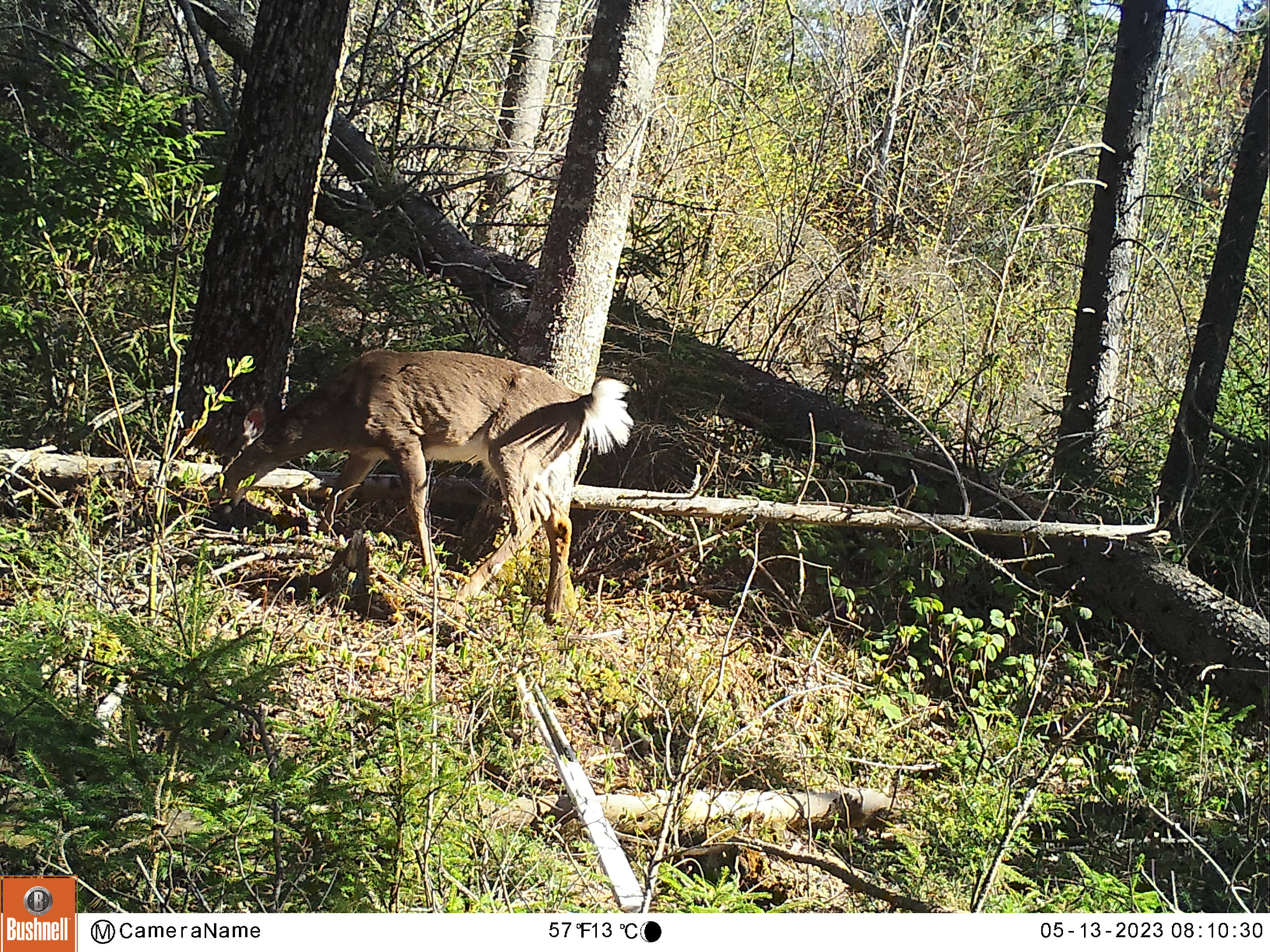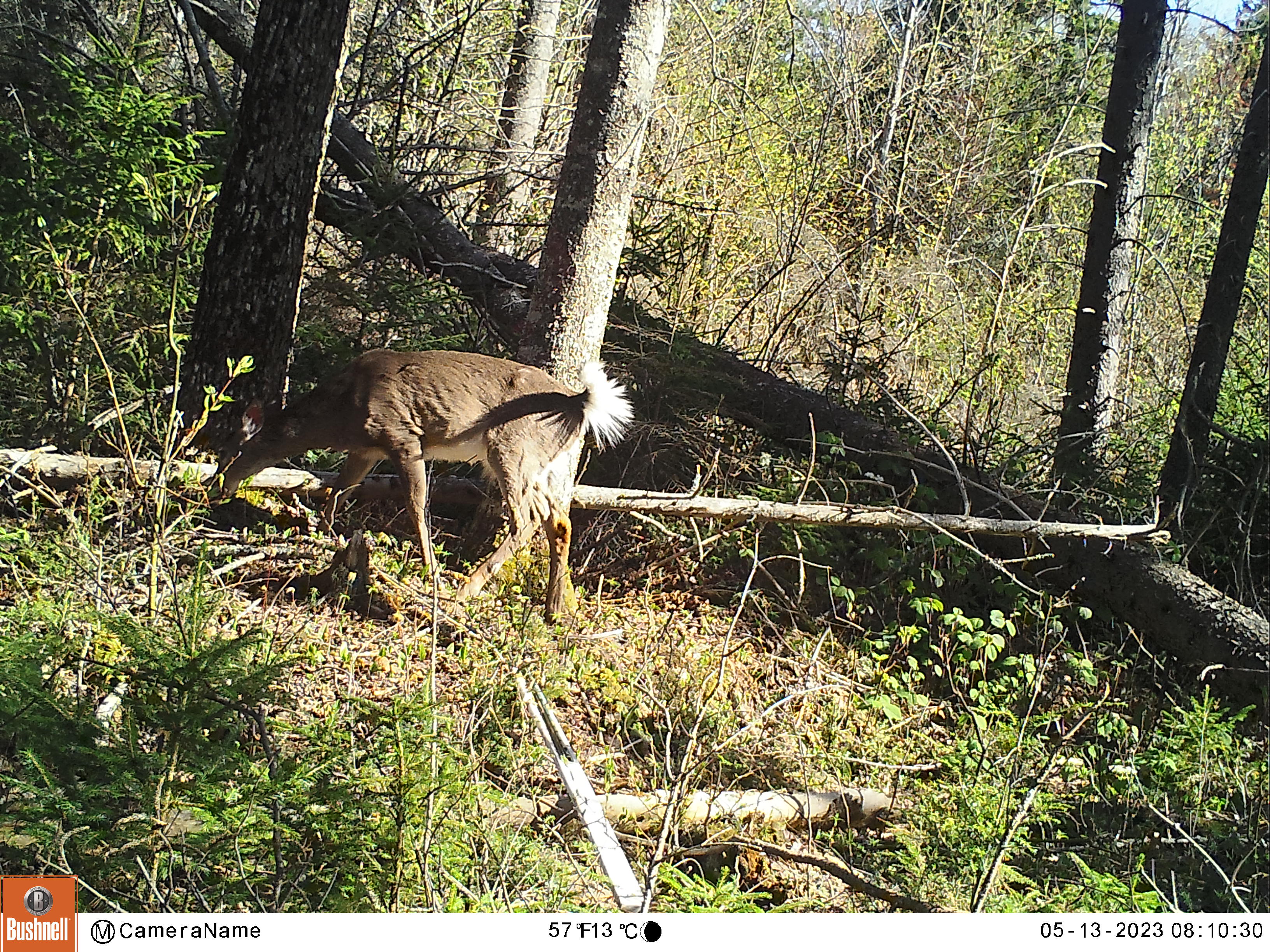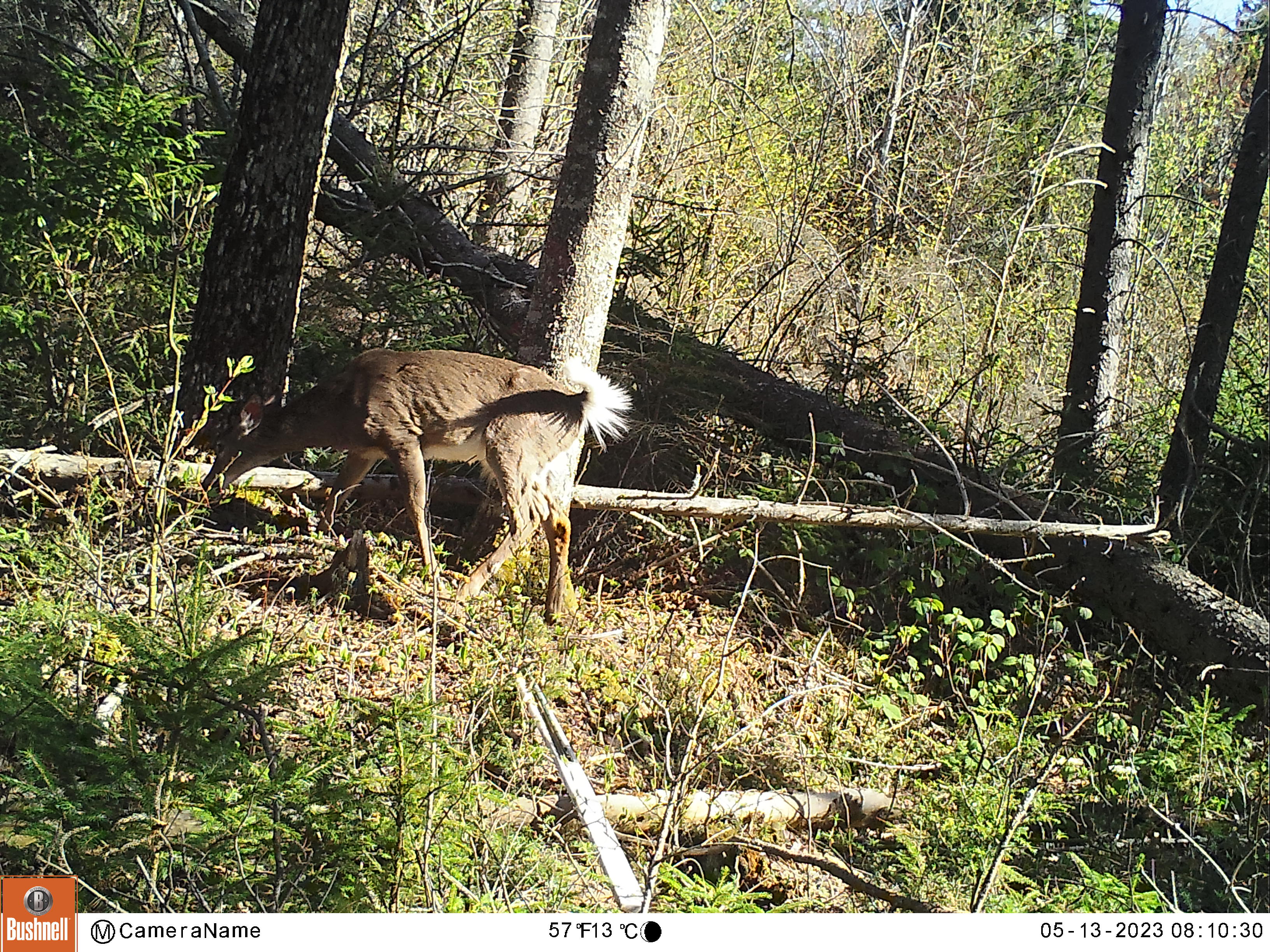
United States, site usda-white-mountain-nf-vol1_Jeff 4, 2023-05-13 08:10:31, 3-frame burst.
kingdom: Animalia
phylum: Chordata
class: Mammalia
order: Artiodactyla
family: Cervidae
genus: Odocoileus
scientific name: Odocoileus virginianus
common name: white-tailed deer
White-tailed deer (Odocoileus virginianus).